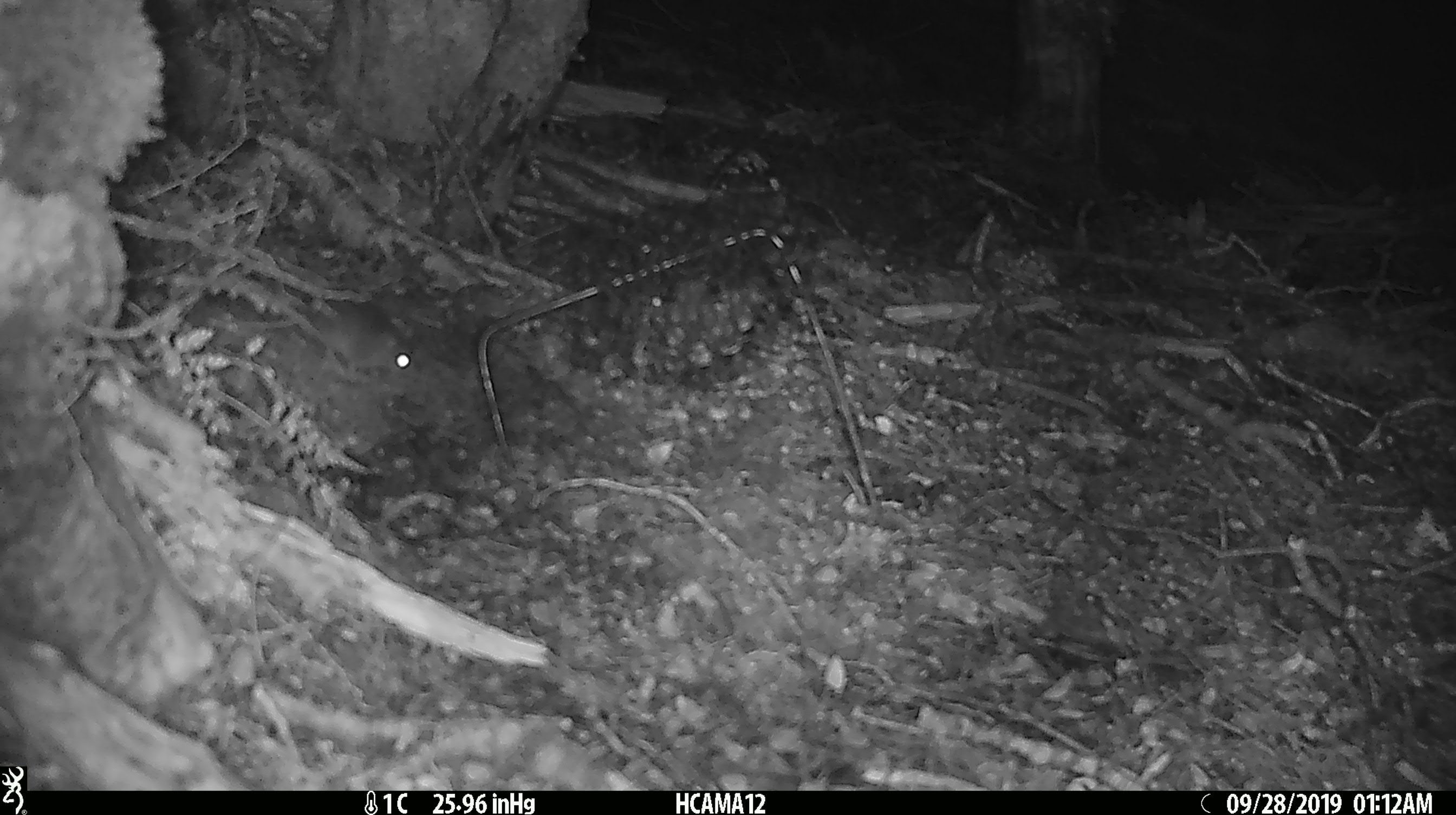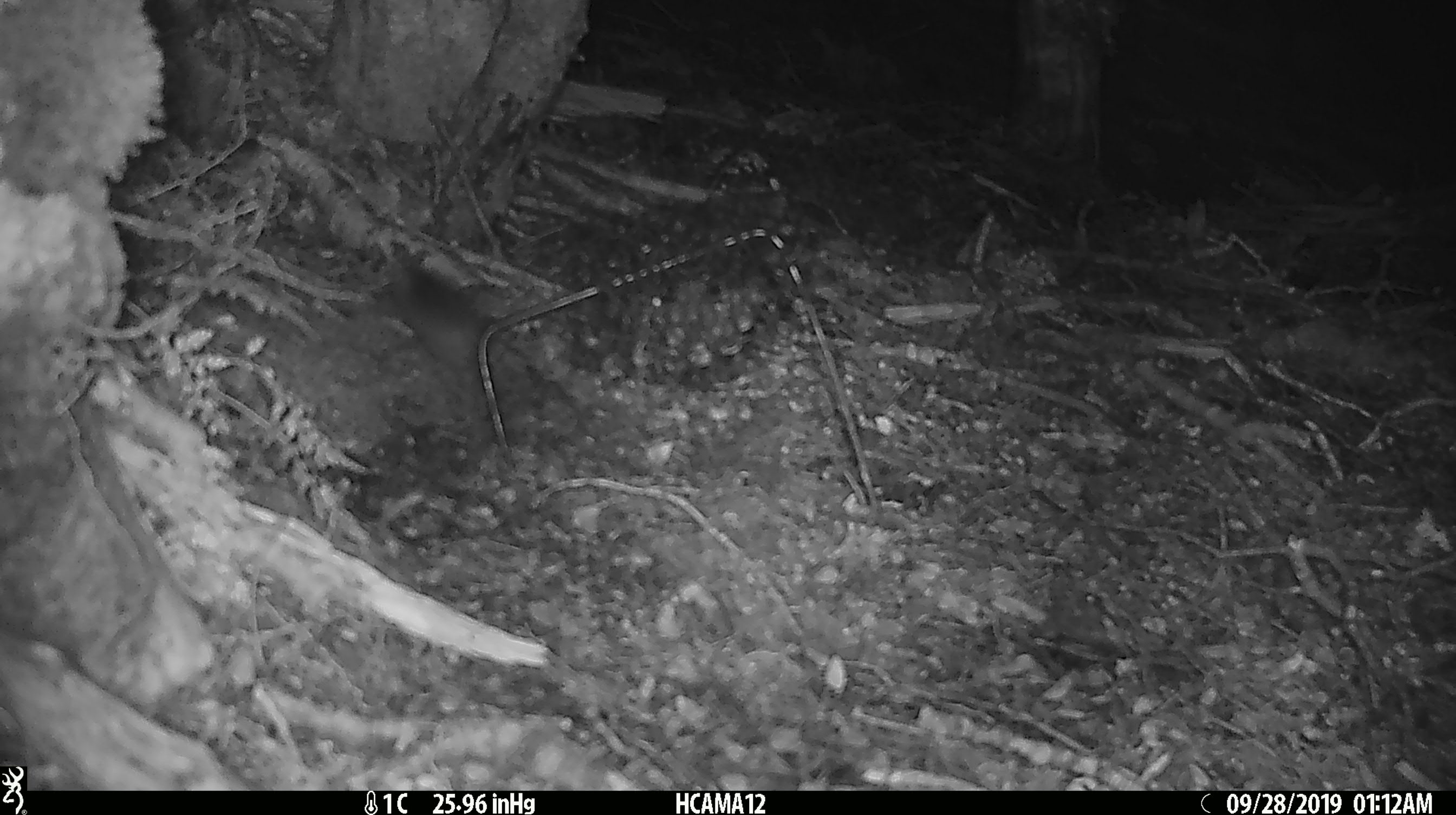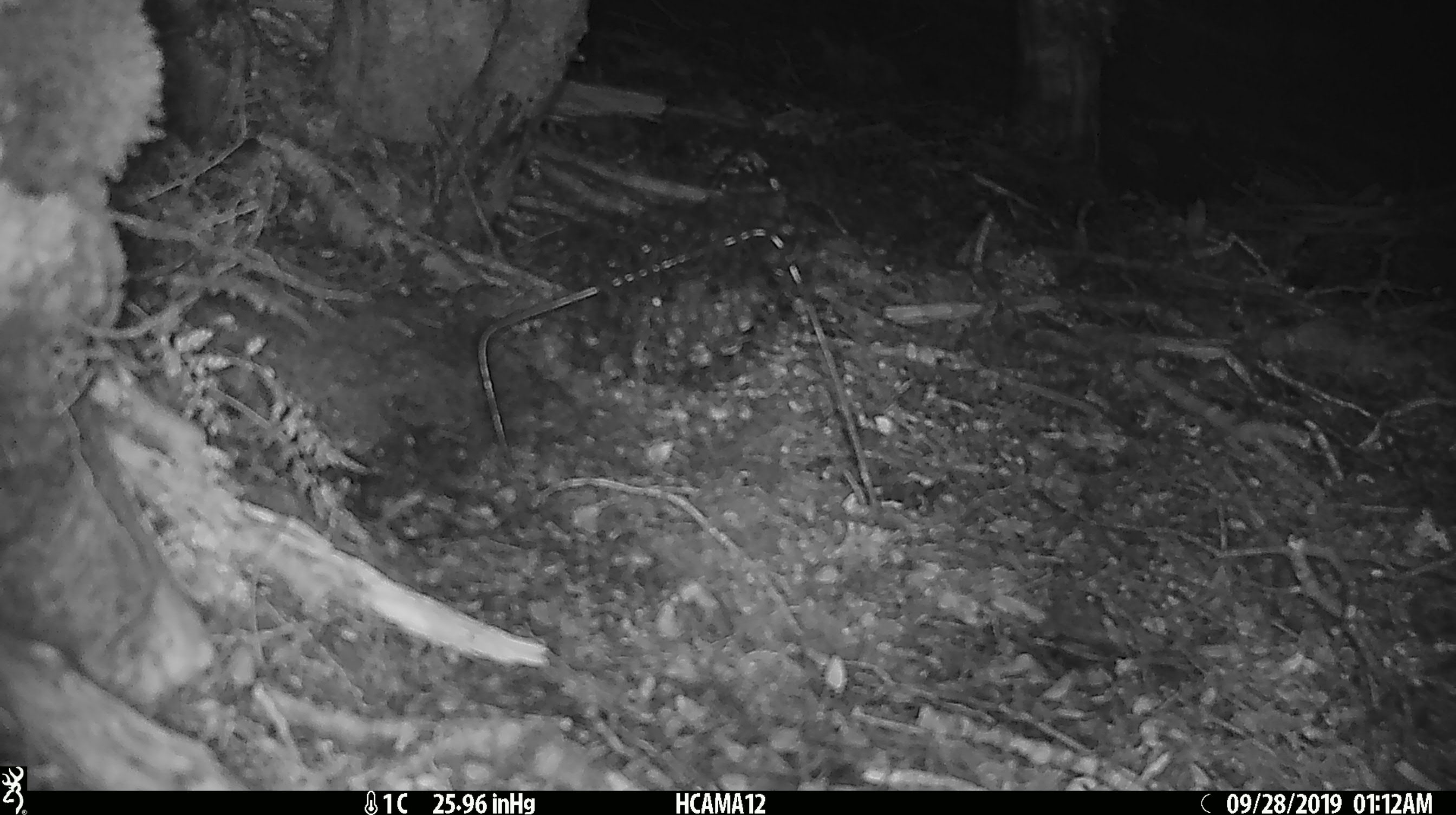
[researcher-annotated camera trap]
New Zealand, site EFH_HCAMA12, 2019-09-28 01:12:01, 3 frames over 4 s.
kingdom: Animalia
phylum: Chordata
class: Mammalia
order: Rodentia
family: Muridae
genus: Mus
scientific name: Mus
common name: mouse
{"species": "mouse (Mus)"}